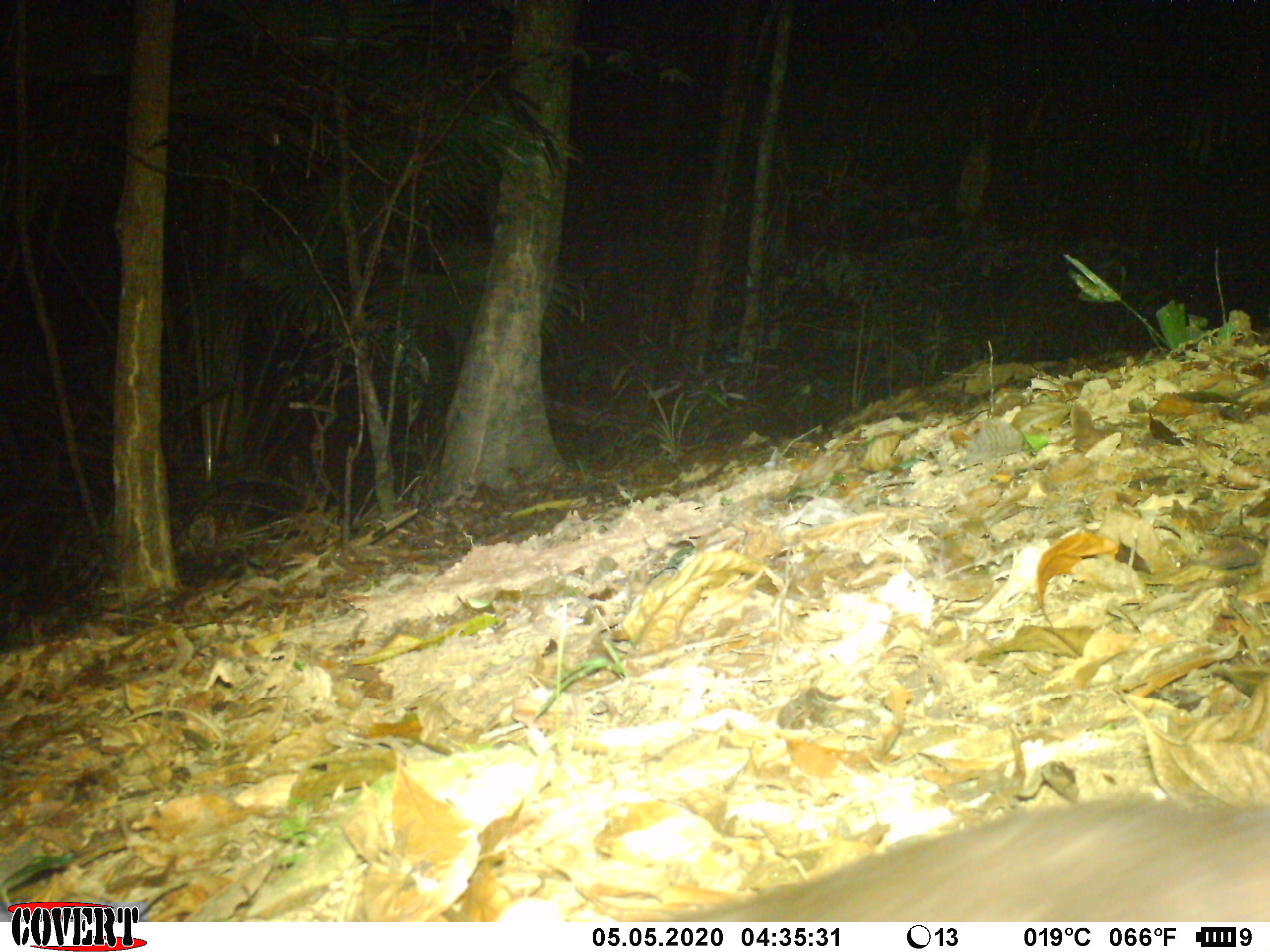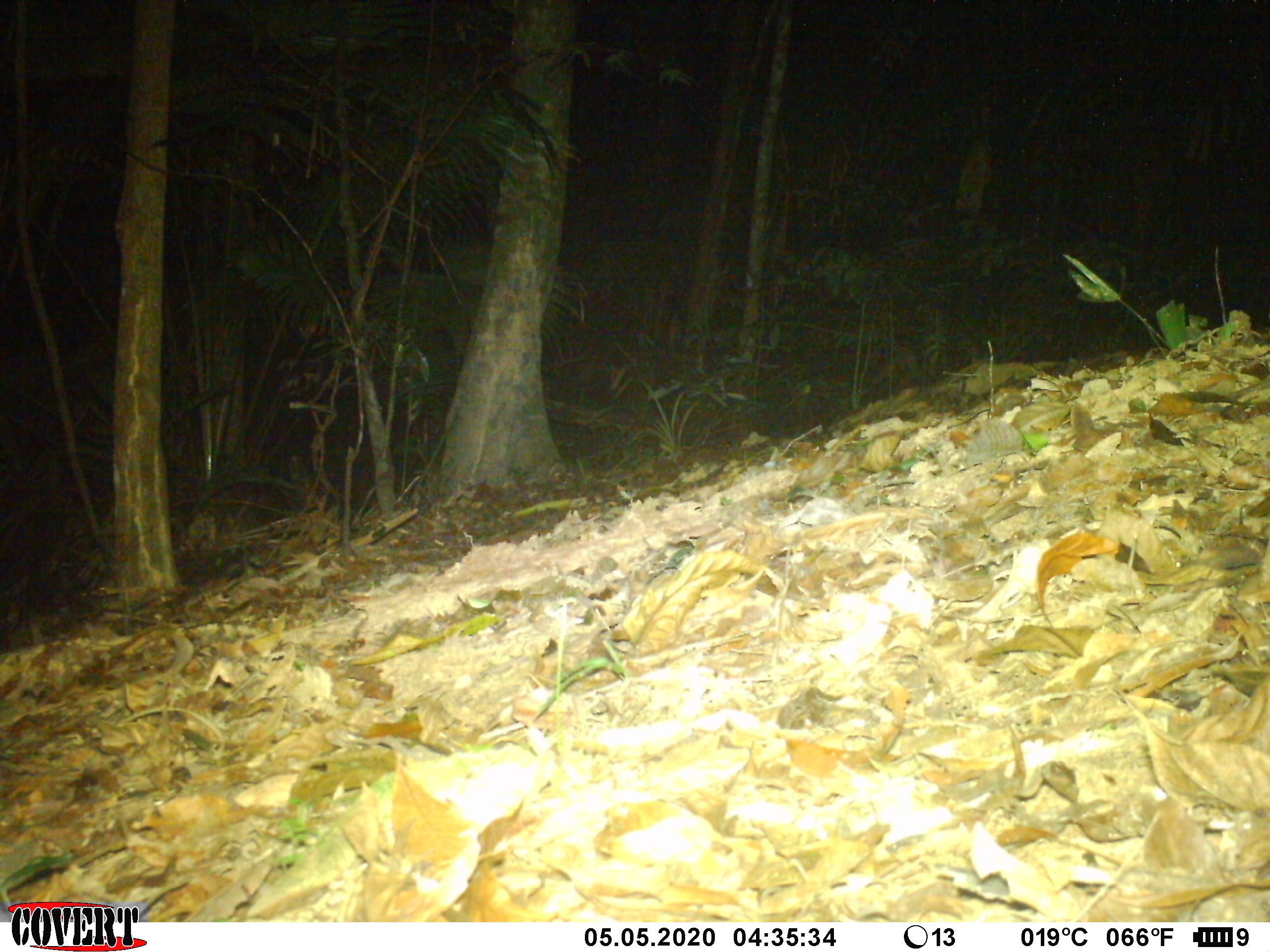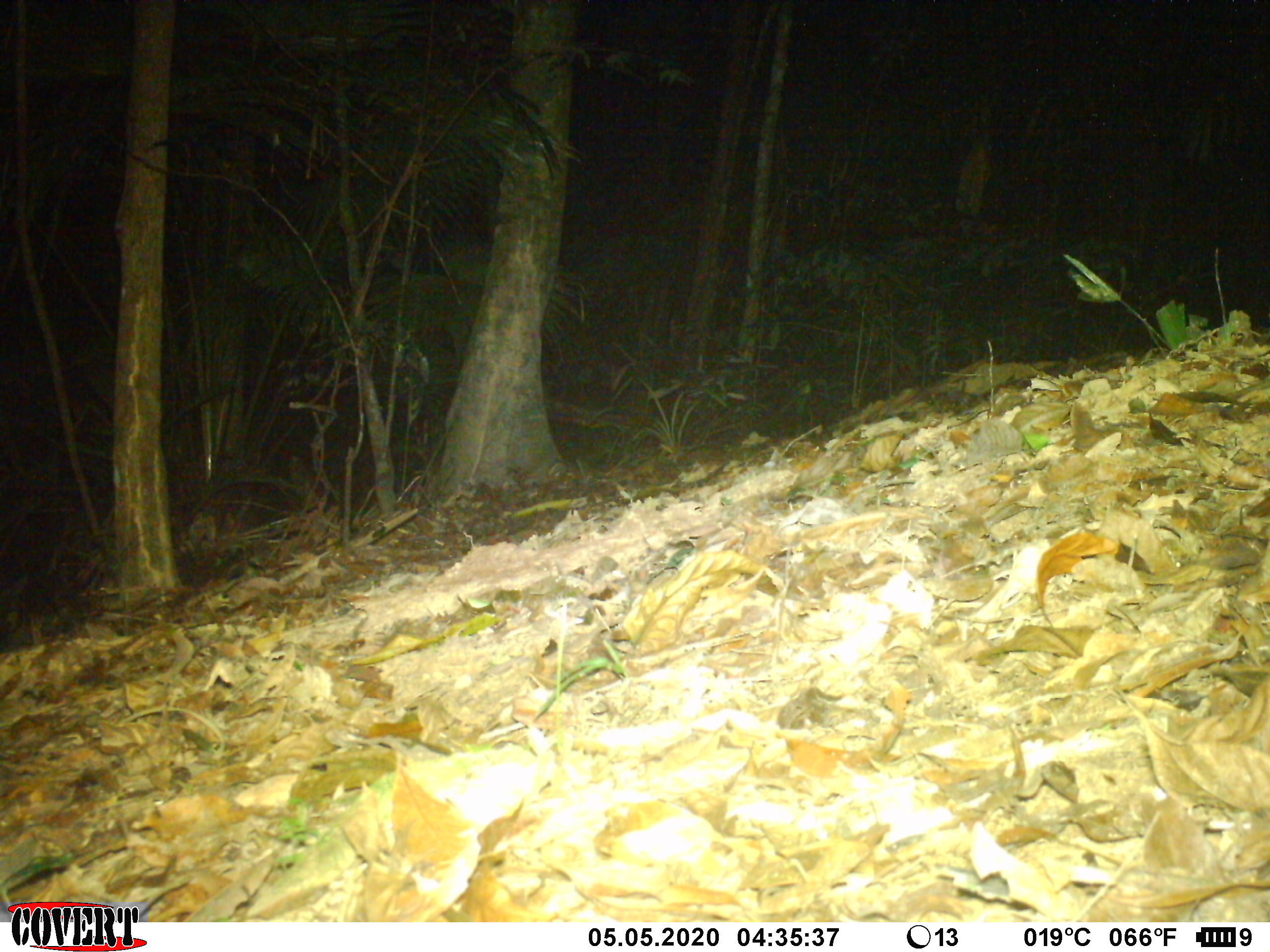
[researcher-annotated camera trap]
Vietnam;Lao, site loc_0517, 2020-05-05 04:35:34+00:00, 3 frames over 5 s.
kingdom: Animalia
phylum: Chordata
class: Mammalia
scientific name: Mammalia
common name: mammal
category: unidentified small mammal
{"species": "unidentified small mammal (mammal) (Mammalia)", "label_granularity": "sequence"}